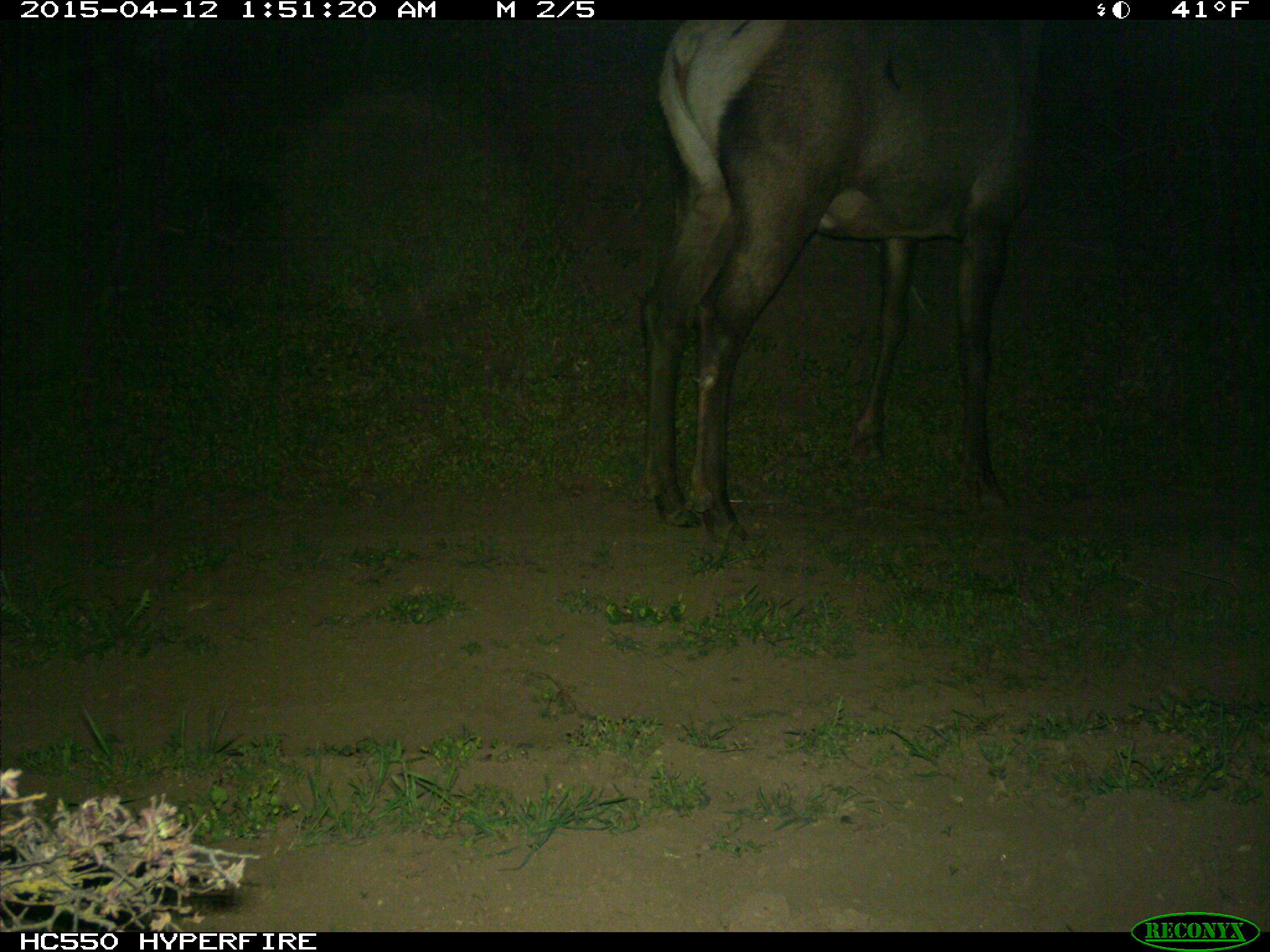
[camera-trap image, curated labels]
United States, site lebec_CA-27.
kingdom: Animalia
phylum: Chordata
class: Mammalia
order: Artiodactyla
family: Cervidae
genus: Cervus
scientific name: Cervus canadensis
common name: elk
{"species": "Cervus canadensis (elk)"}